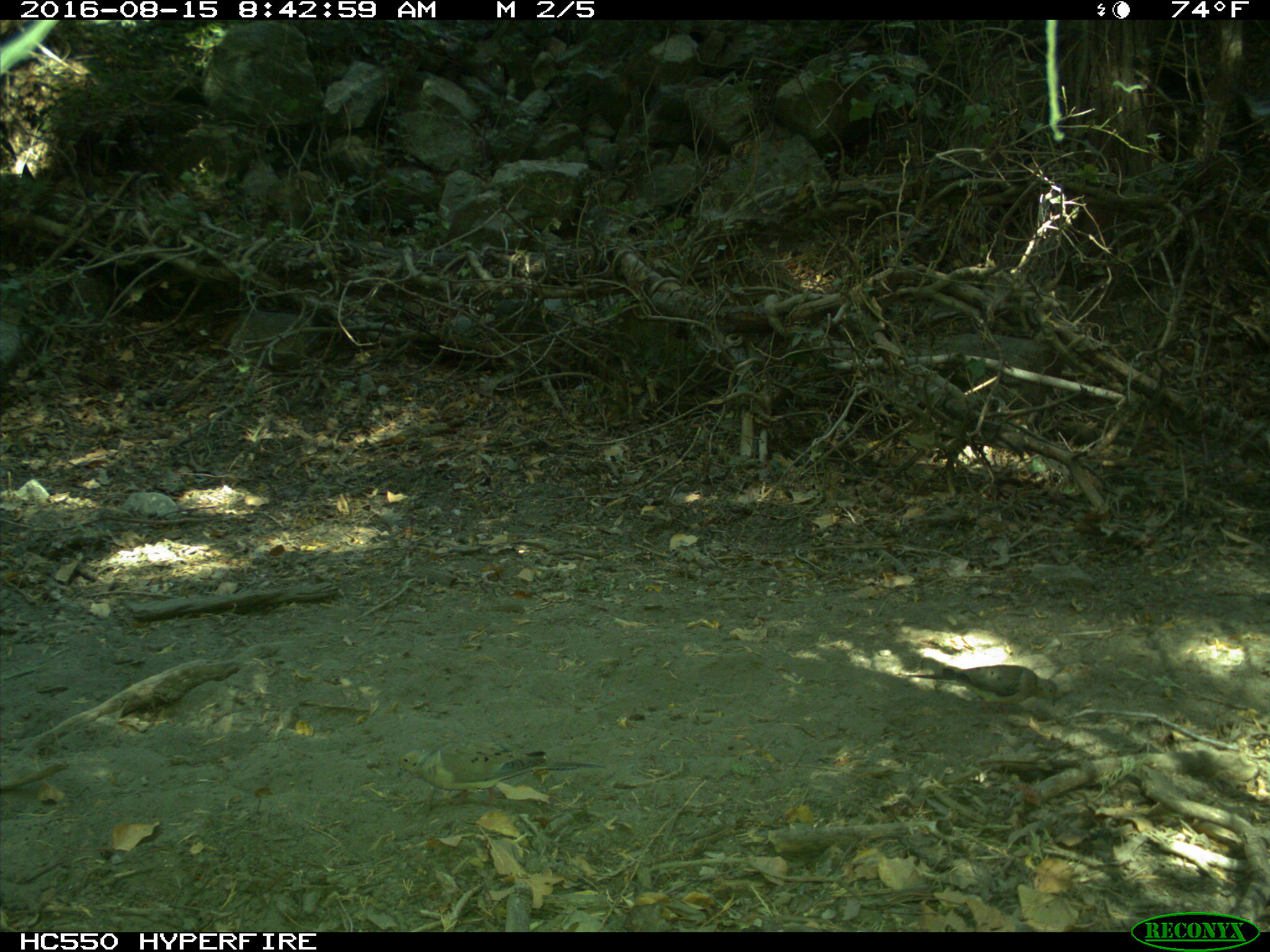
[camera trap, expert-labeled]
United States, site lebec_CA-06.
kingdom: Animalia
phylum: Chordata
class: Aves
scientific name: Aves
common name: birds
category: unidentified bird